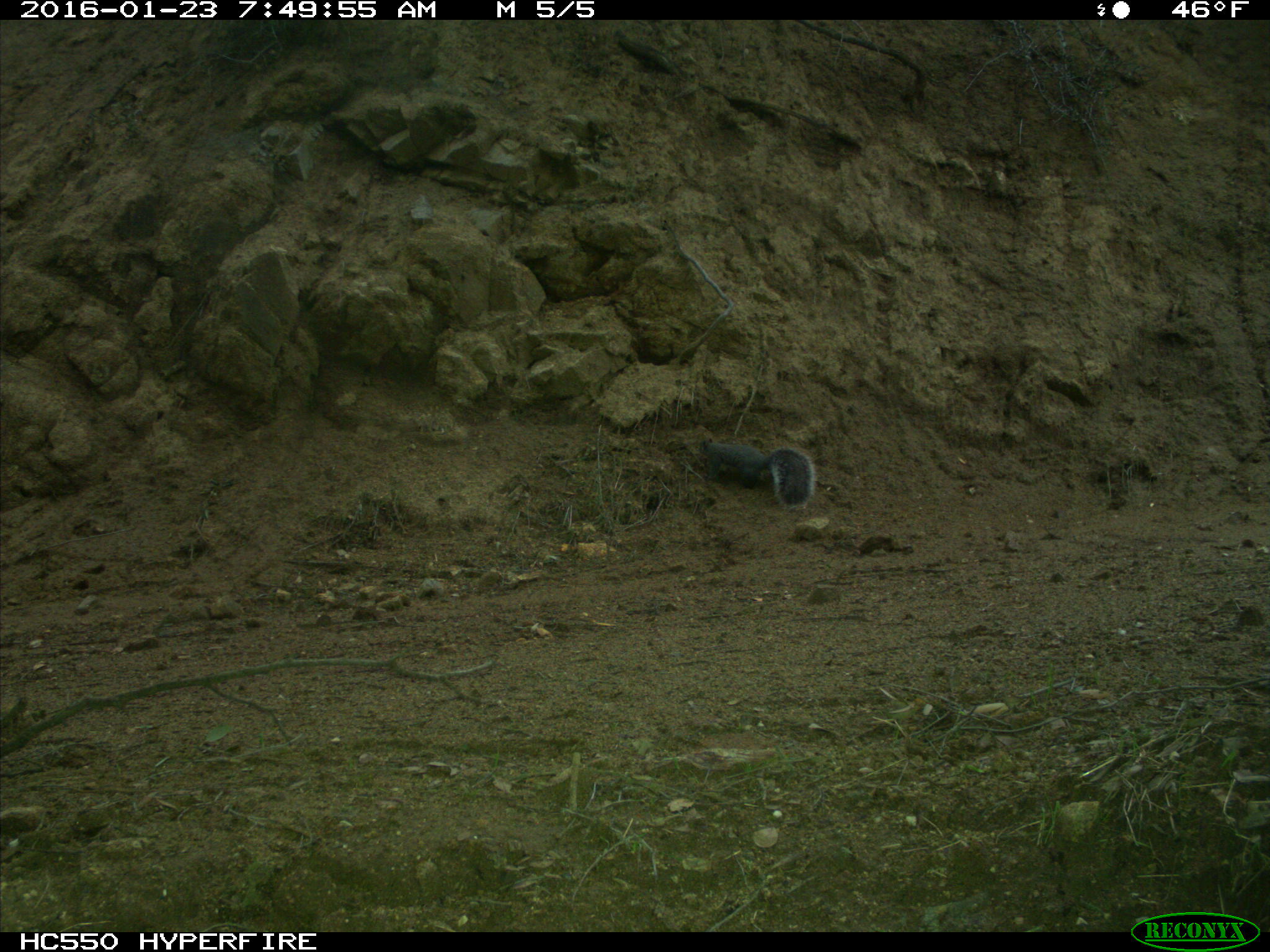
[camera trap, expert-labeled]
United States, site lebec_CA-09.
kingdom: Animalia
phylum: Chordata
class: Mammalia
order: Rodentia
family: Sciuridae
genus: Sciurus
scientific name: Sciurus carolinensis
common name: eastern gray squirrel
Sciurus carolinensis (eastern gray squirrel).